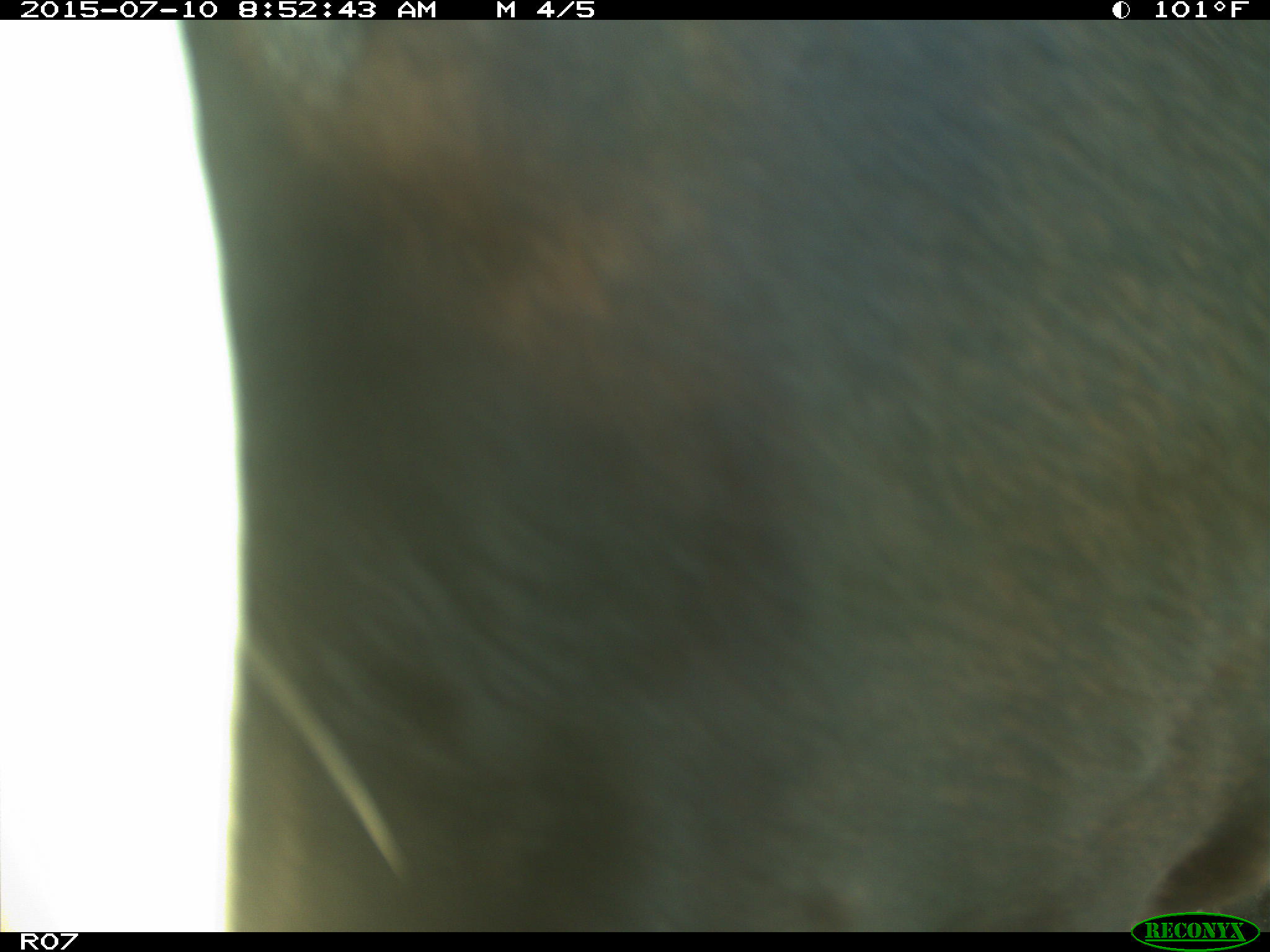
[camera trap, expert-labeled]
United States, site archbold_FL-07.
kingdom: Animalia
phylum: Chordata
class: Mammalia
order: Artiodactyla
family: Bovidae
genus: Bos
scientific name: Bos taurus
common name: domestic cow